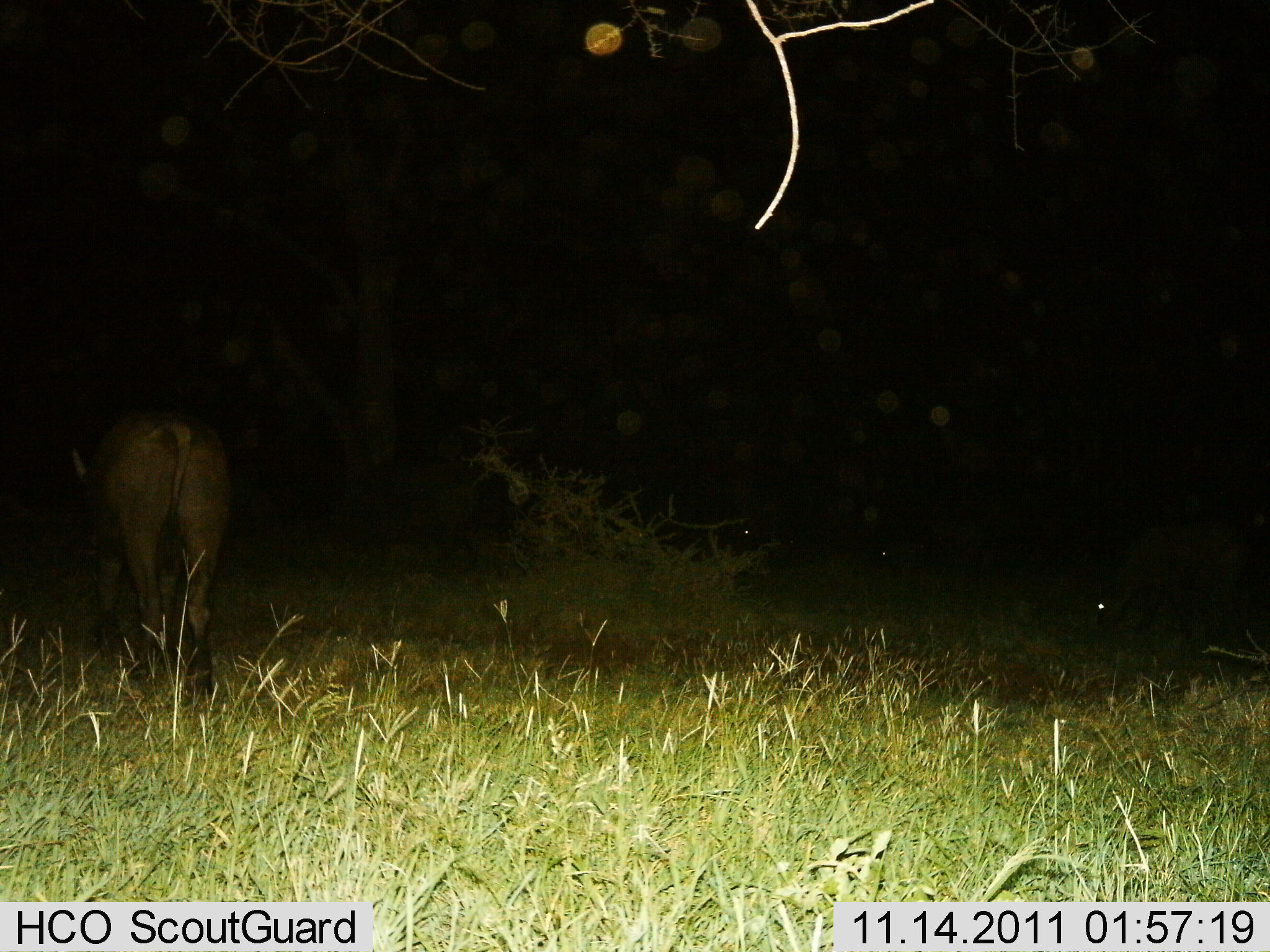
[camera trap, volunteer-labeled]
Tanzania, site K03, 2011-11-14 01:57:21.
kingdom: Animalia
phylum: Chordata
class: Mammalia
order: Artiodactyla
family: Bovidae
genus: Syncerus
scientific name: Syncerus caffer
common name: cape buffalo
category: buffalo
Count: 1.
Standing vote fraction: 83%.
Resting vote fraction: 0%.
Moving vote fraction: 17%.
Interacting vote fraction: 0%.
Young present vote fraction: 0%.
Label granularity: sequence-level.